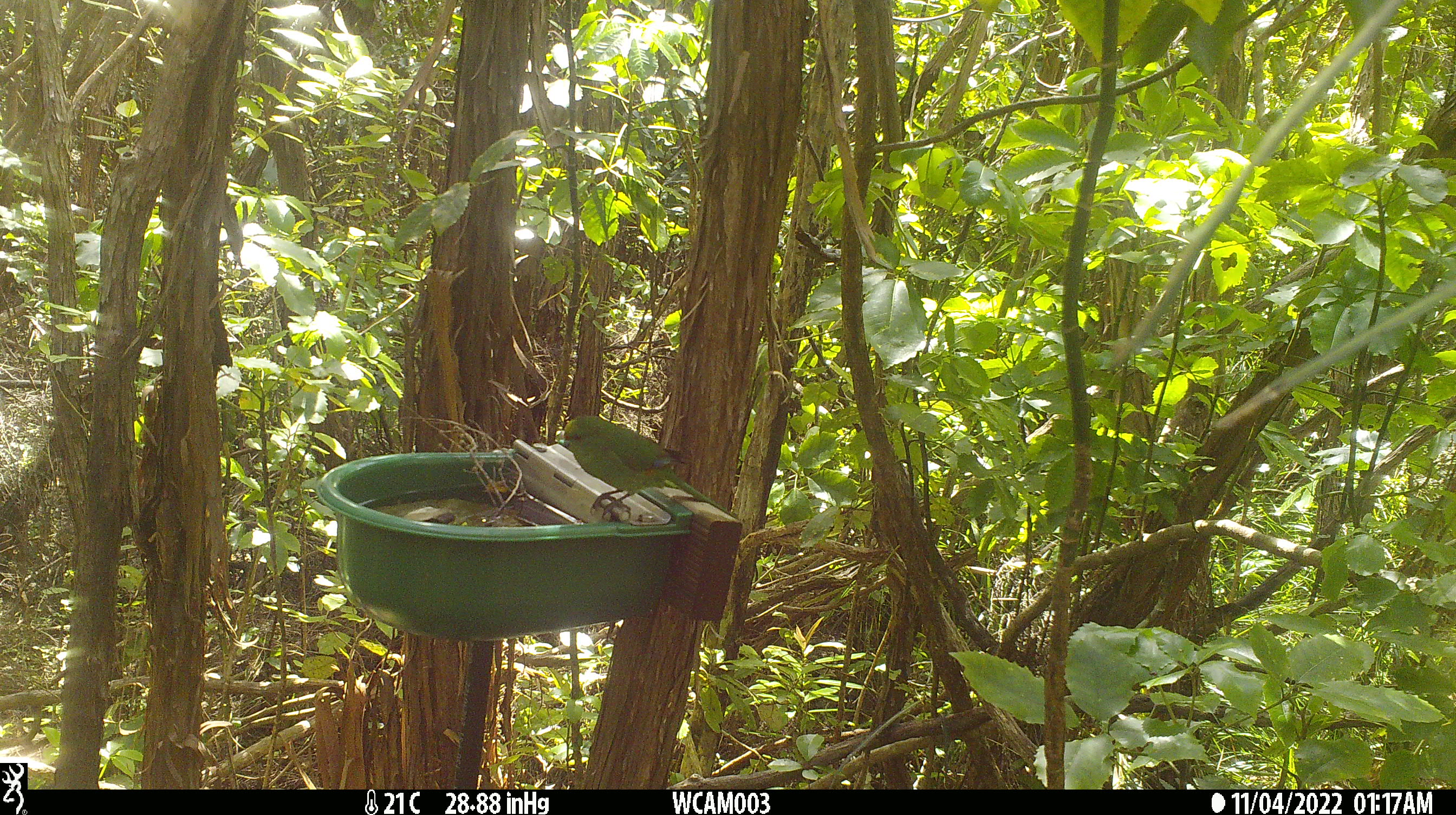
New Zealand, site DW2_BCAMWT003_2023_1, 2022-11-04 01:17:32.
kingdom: Animalia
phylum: Chordata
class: Aves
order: Psittaciformes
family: Psittaculidae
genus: Cyanoramphus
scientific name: Cyanoramphus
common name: parakeet